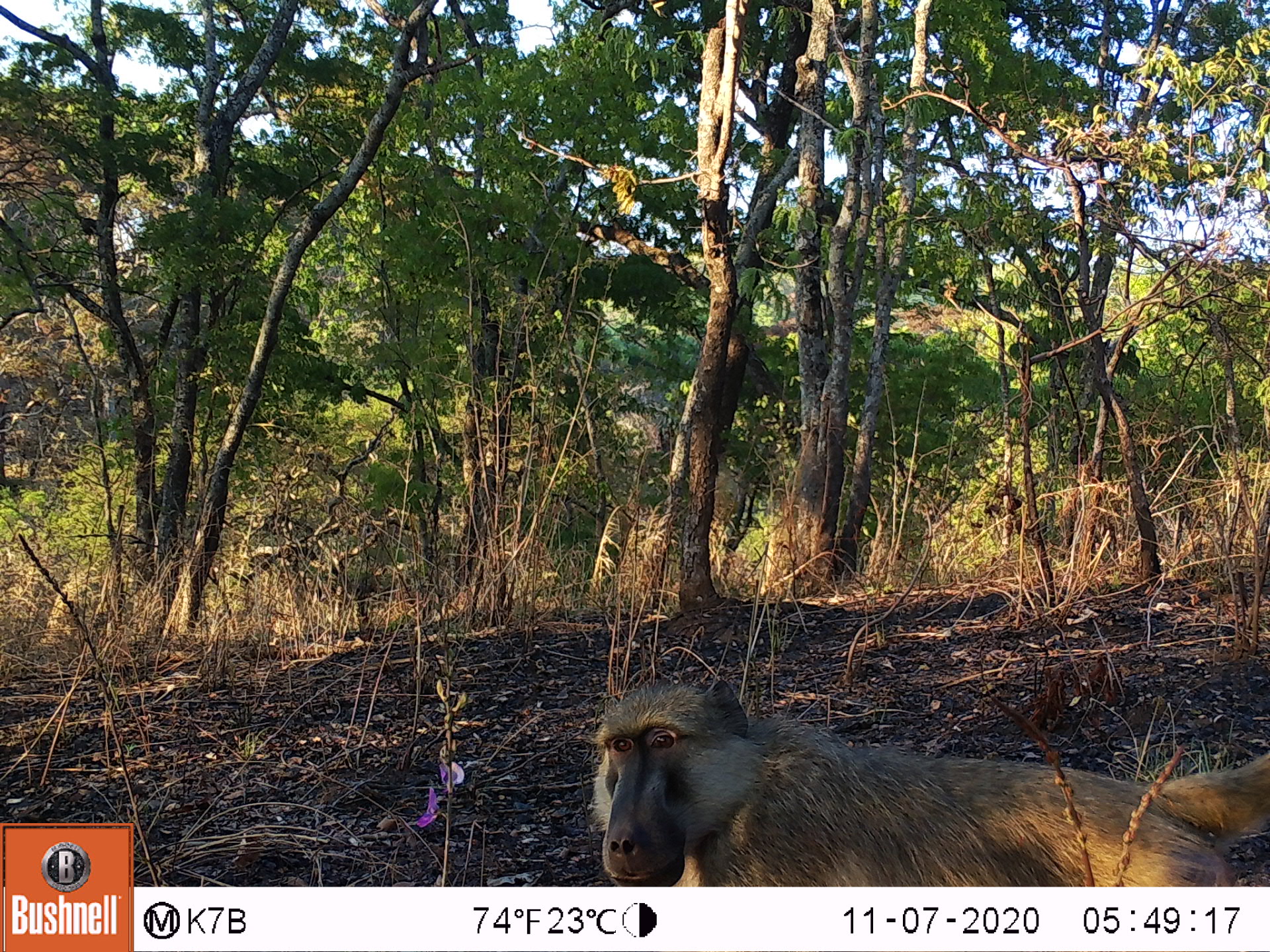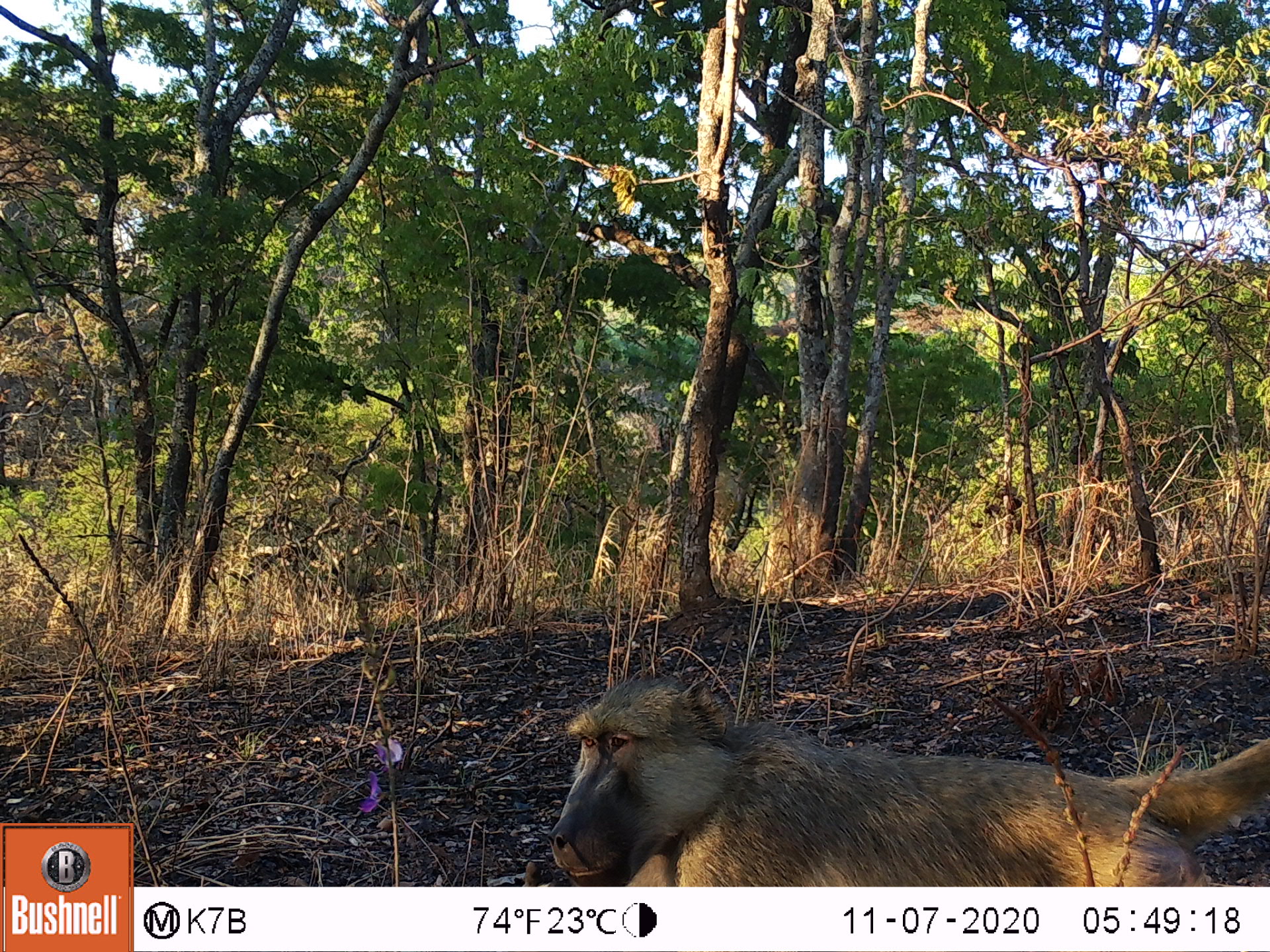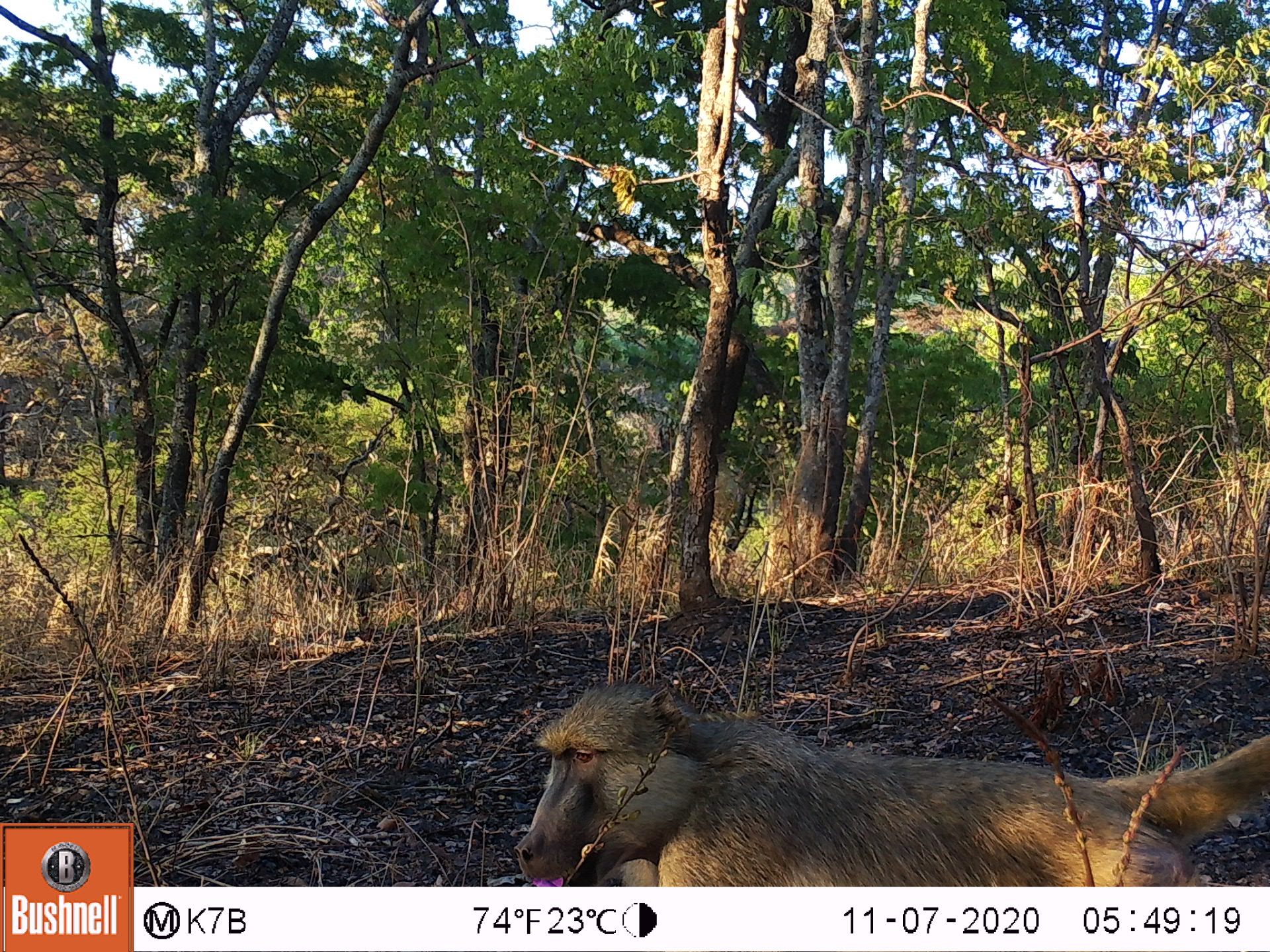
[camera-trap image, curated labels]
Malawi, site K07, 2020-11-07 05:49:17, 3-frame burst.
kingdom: Animalia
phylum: Chordata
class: Mammalia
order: Primates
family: Cercopithecidae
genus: Papio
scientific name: Papio cynocephalus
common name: yellow baboon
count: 1